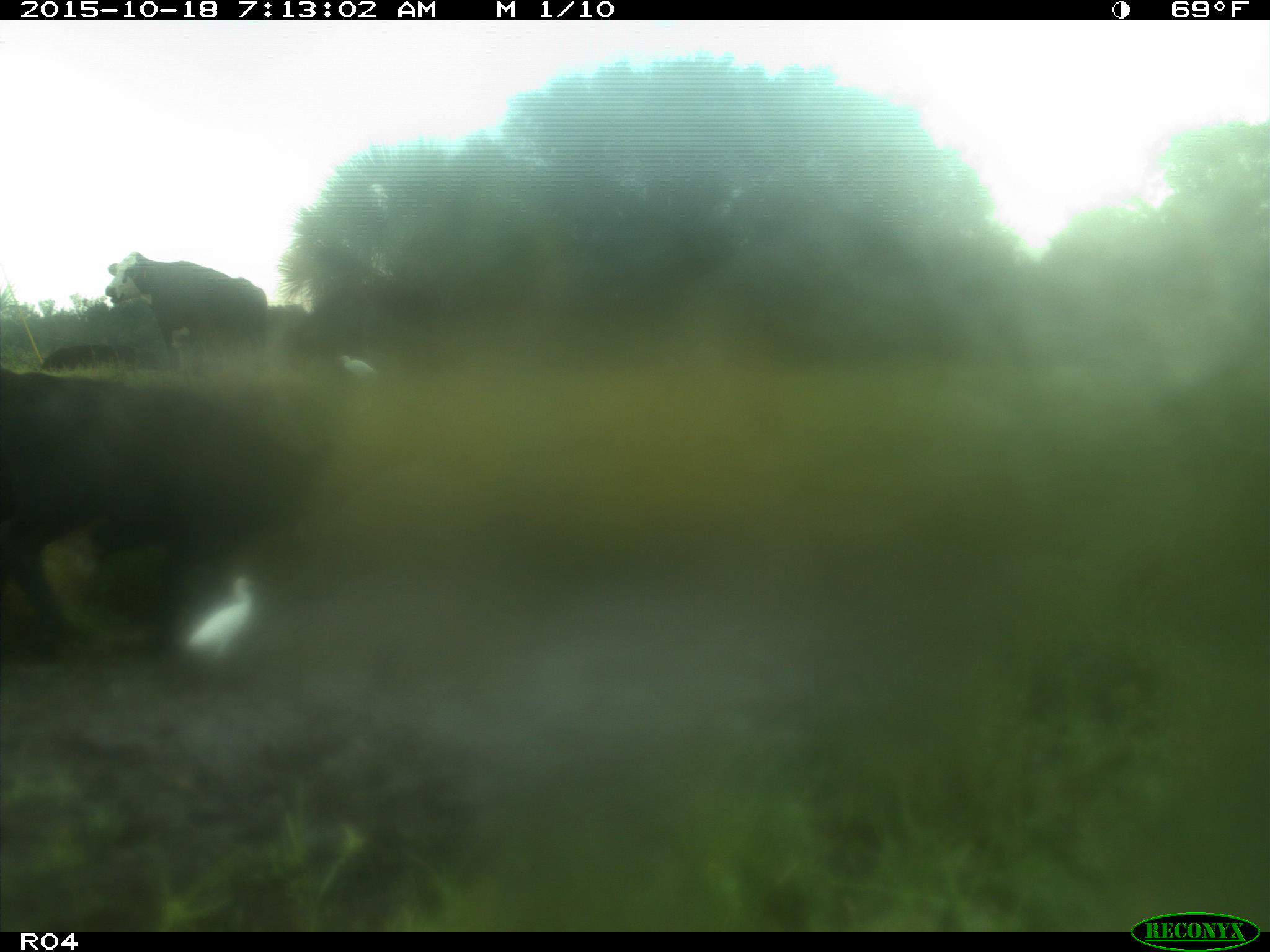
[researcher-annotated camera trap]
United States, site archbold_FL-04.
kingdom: Animalia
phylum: Chordata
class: Mammalia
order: Artiodactyla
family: Bovidae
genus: Bos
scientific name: Bos taurus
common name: domestic cow